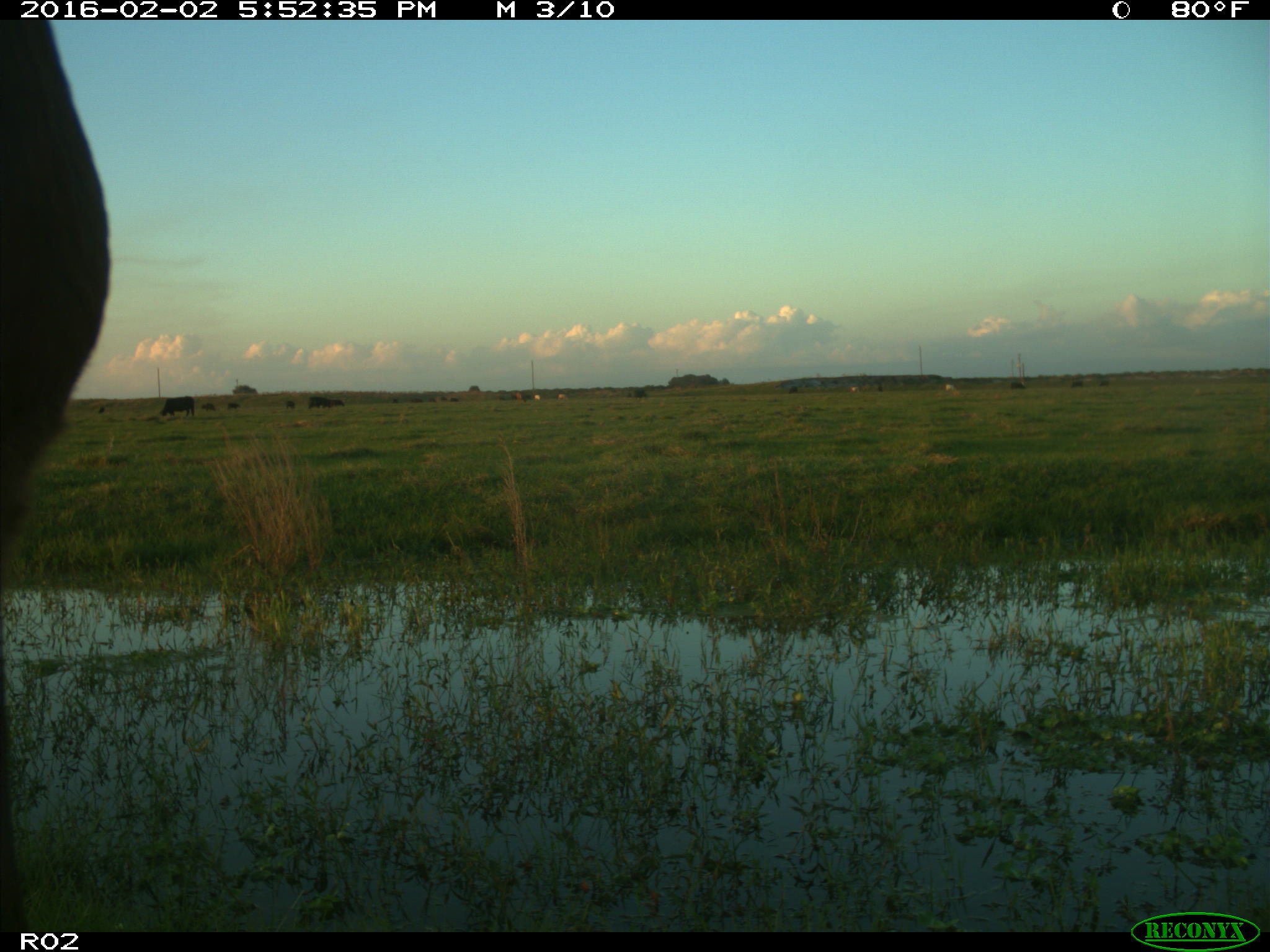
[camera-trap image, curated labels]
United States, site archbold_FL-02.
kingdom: Animalia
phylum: Chordata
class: Mammalia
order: Artiodactyla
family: Bovidae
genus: Bos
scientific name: Bos taurus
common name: domestic cow